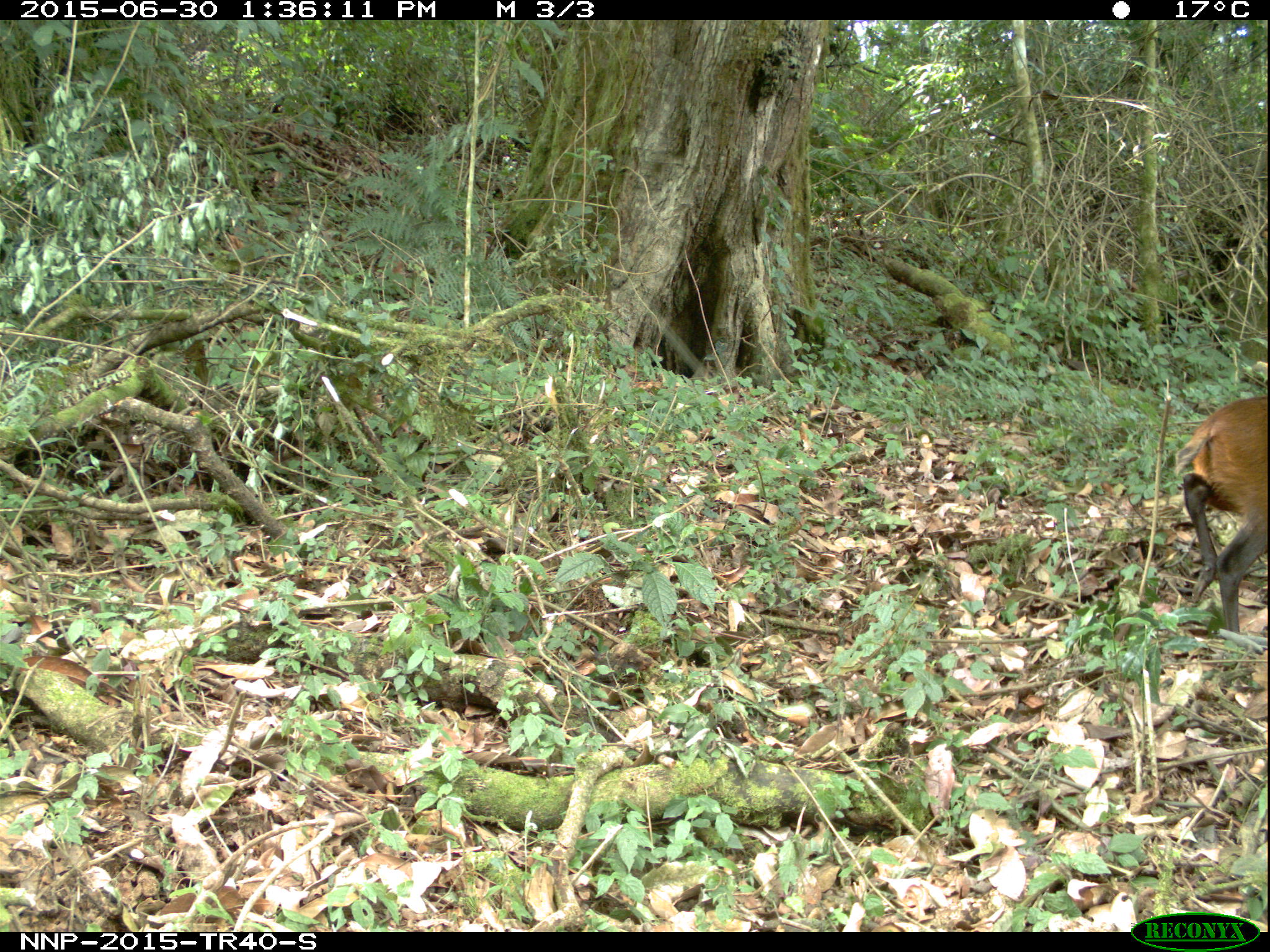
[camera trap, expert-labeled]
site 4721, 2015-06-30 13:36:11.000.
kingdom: Animalia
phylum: Chordata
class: Mammalia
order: Artiodactyla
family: Bovidae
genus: Cephalophus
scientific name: Cephalophus nigrifrons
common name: black-fronted duiker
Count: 1.